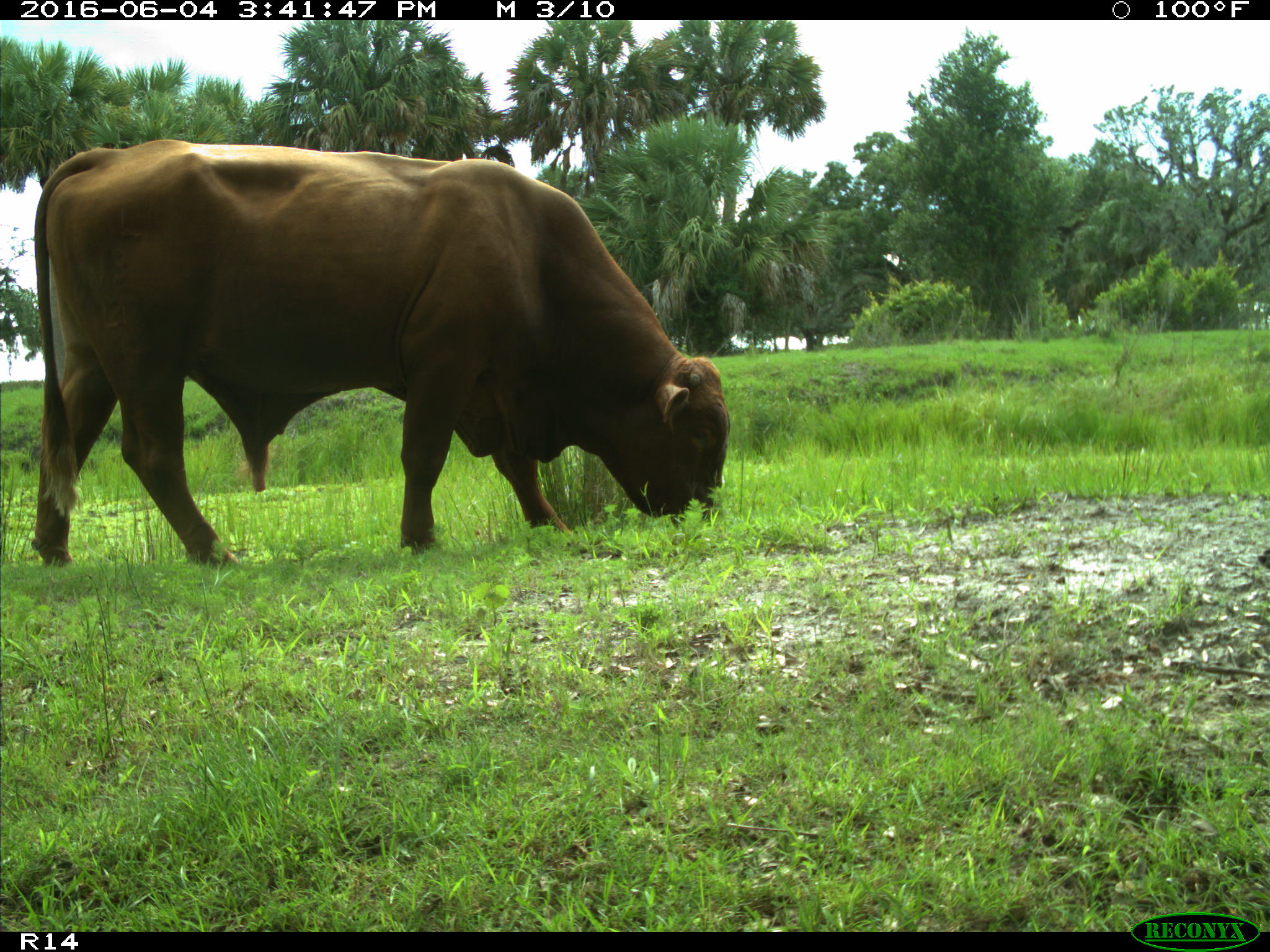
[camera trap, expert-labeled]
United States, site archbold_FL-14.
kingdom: Animalia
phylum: Chordata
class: Mammalia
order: Artiodactyla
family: Bovidae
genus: Bos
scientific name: Bos taurus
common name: domestic cow